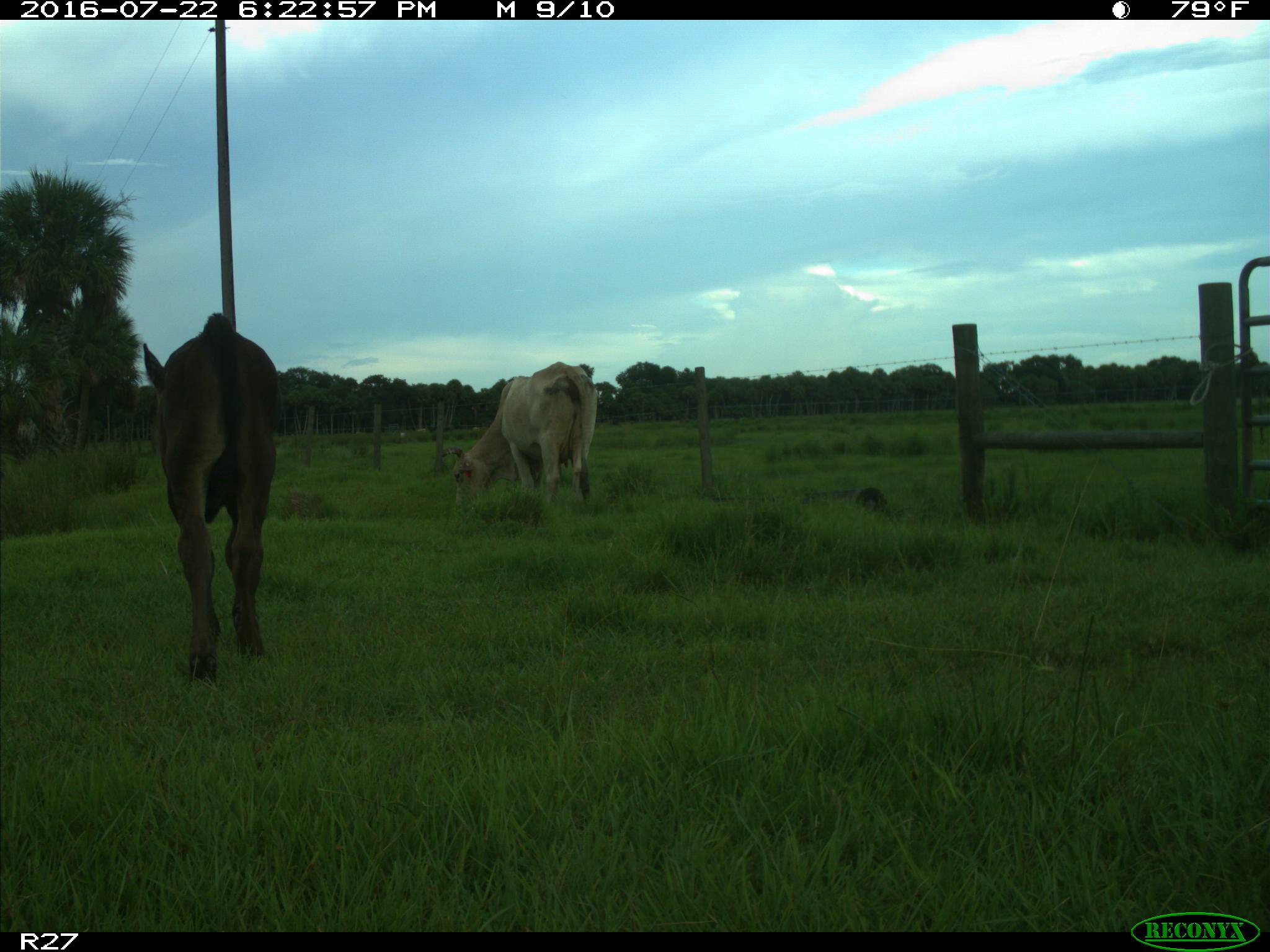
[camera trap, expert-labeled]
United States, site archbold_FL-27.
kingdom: Animalia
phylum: Chordata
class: Mammalia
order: Artiodactyla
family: Bovidae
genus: Bos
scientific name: Bos taurus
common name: domestic cow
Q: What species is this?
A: Bos taurus (domestic cow).